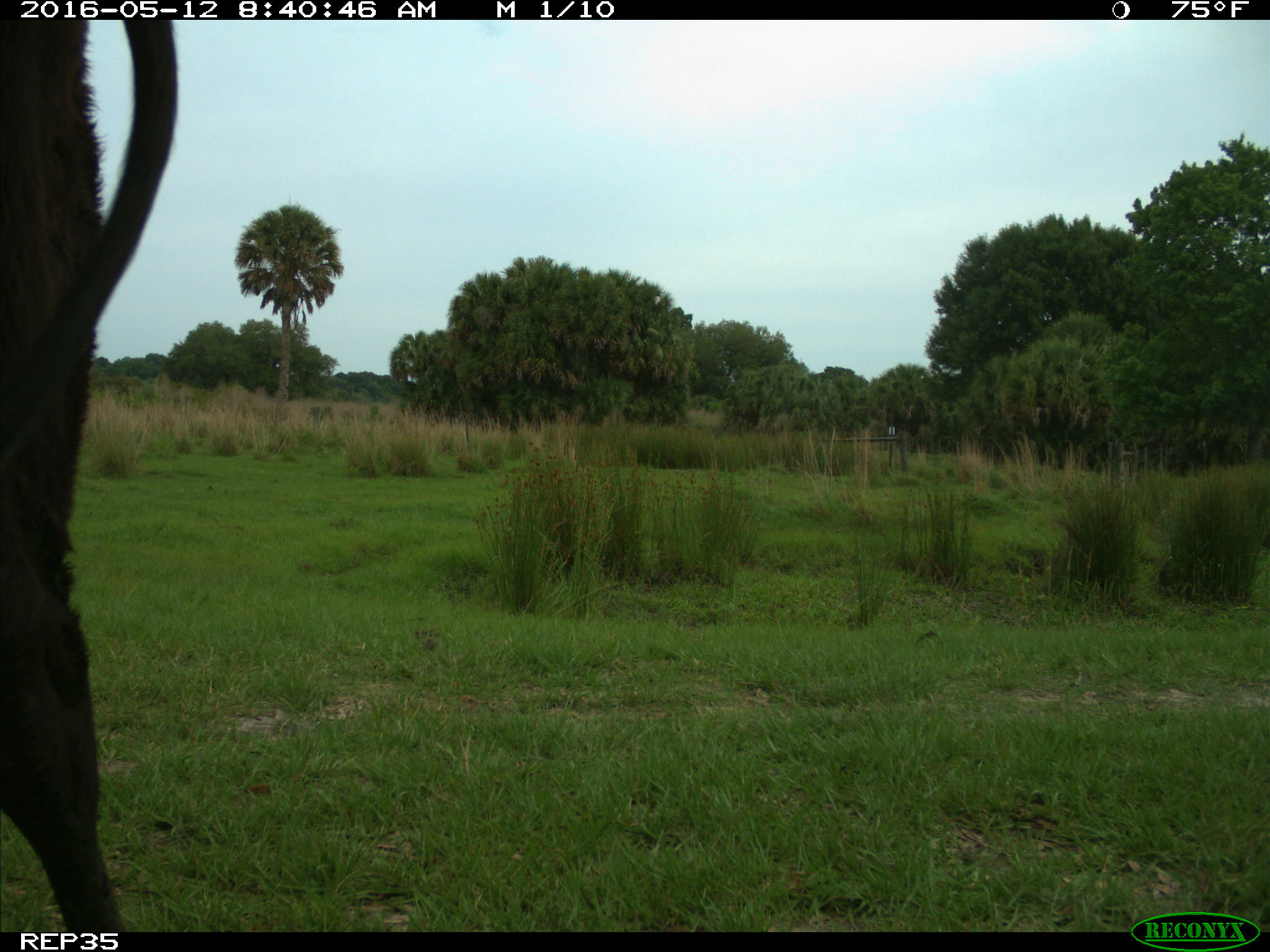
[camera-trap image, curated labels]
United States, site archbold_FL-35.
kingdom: Animalia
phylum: Chordata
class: Mammalia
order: Artiodactyla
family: Bovidae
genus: Bos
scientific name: Bos taurus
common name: domestic cow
Bos taurus (domestic cow).